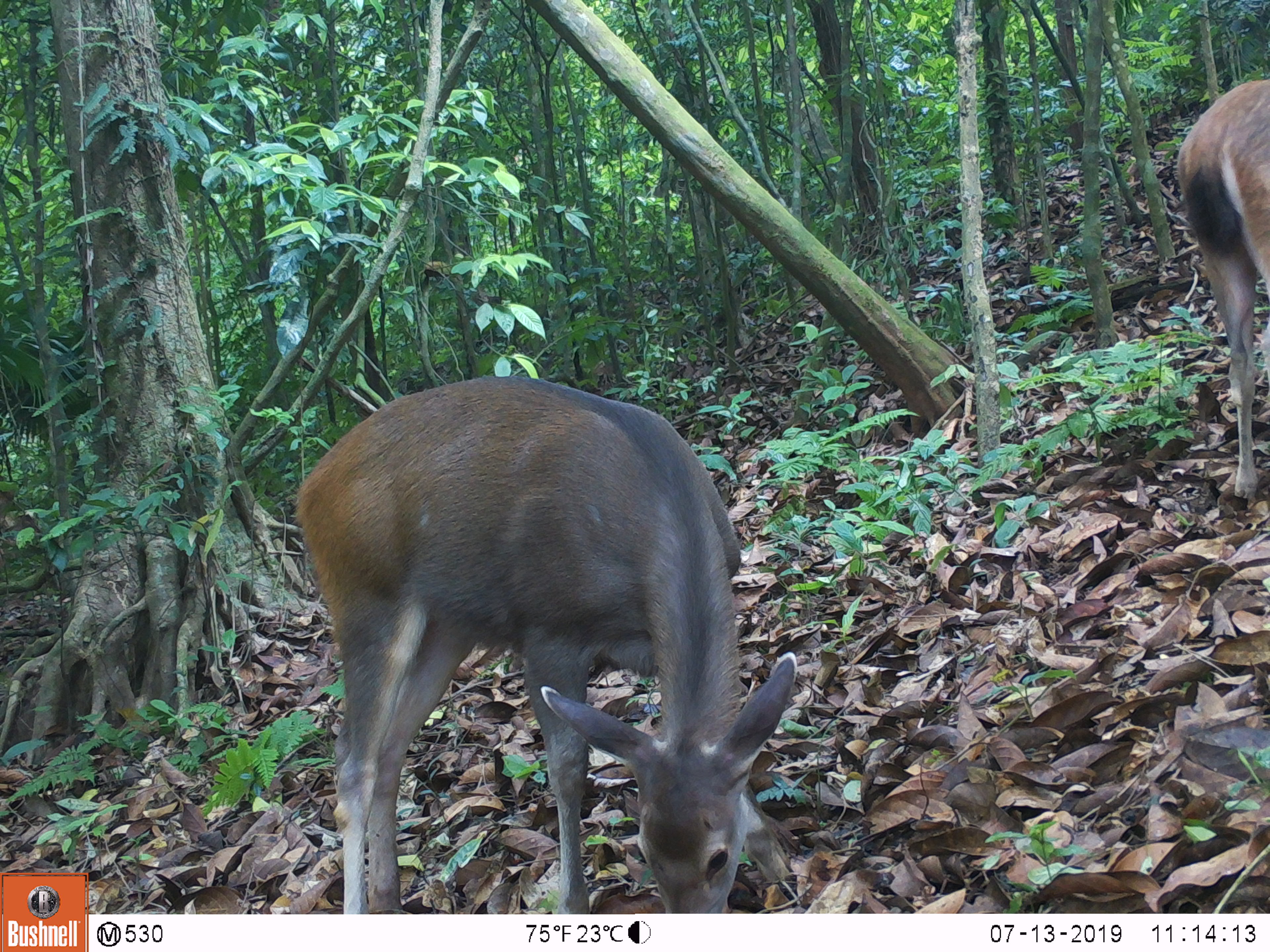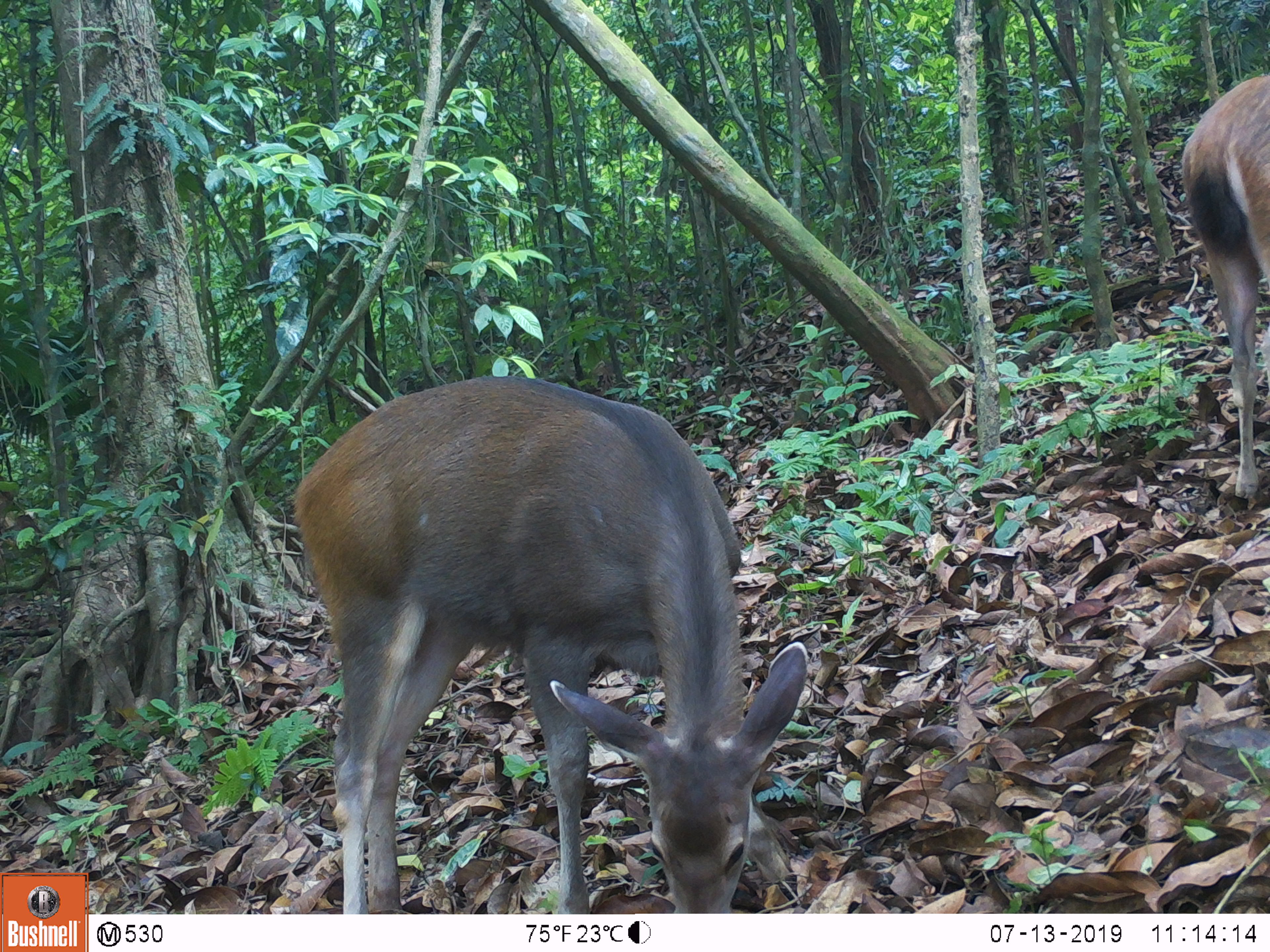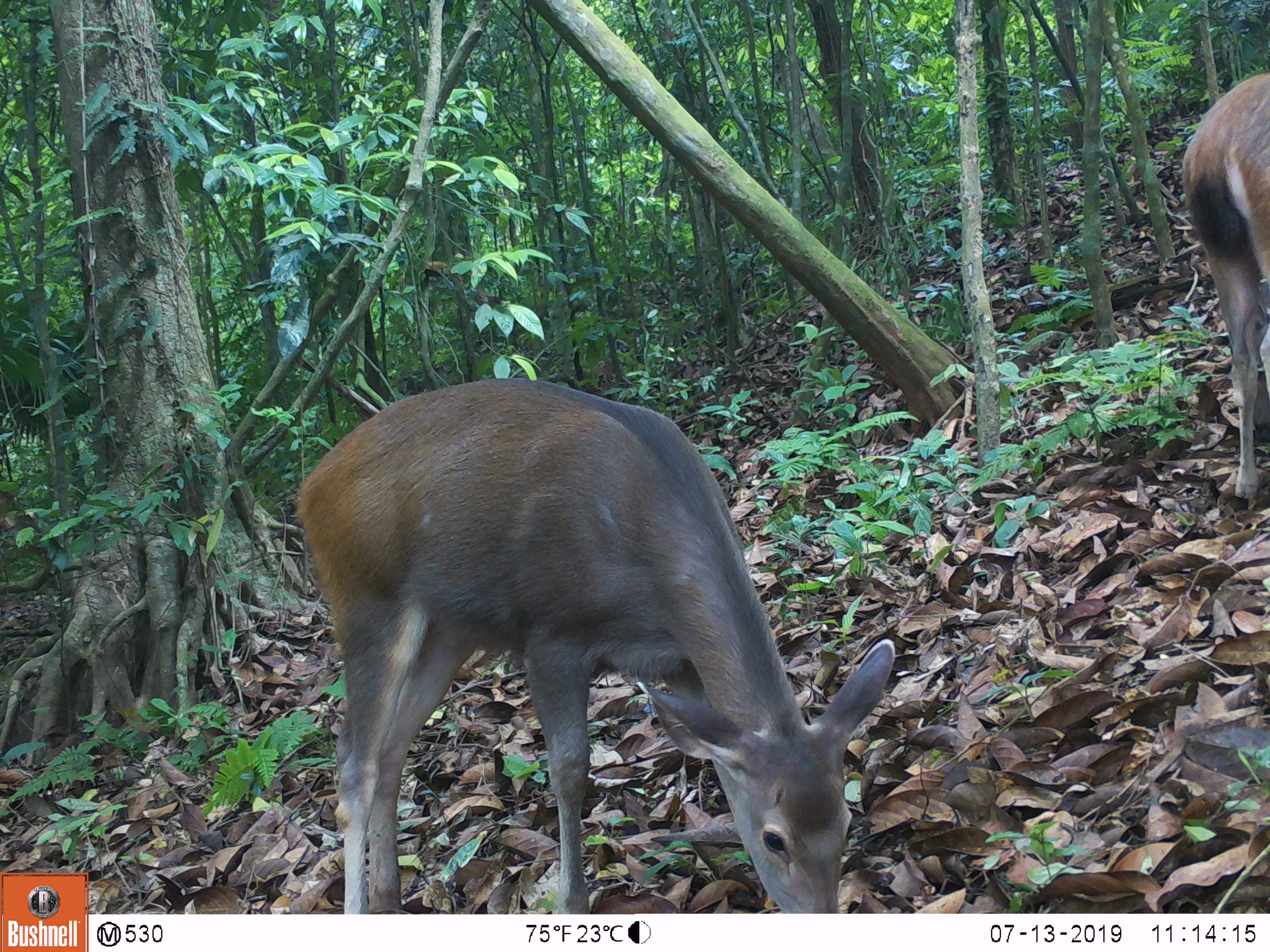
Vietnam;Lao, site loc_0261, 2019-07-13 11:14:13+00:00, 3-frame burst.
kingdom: Animalia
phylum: Chordata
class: Mammalia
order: Artiodactyla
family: Cervidae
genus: Rusa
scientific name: Rusa unicolor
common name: sambar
Sambar (Rusa unicolor). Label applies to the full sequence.